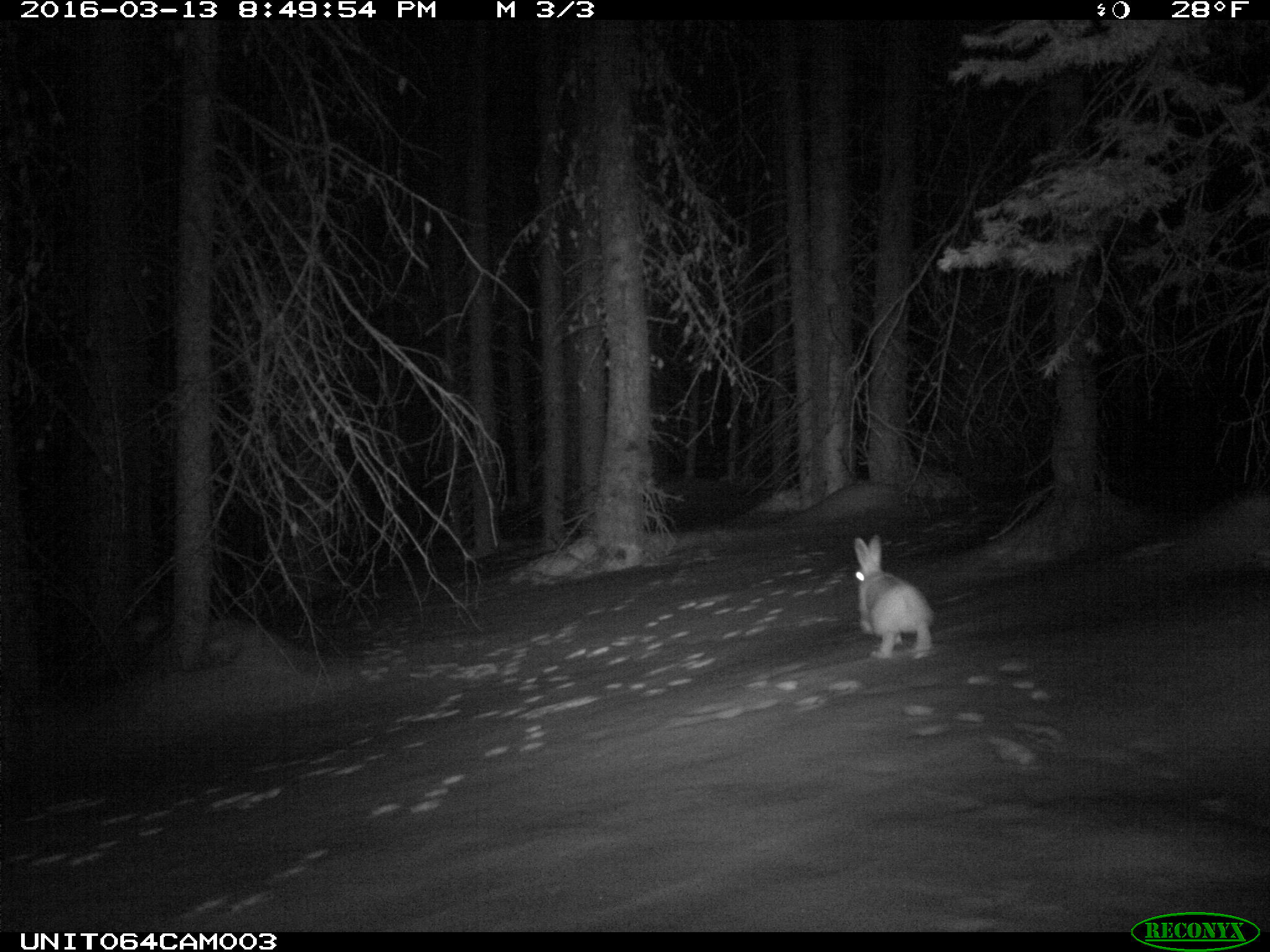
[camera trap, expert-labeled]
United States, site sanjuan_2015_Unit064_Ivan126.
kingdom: Animalia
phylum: Chordata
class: Mammalia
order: Lagomorpha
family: Leporidae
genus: Lepus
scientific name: Lepus americanus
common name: snowshoe hare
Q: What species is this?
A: Lepus americanus (snowshoe hare).